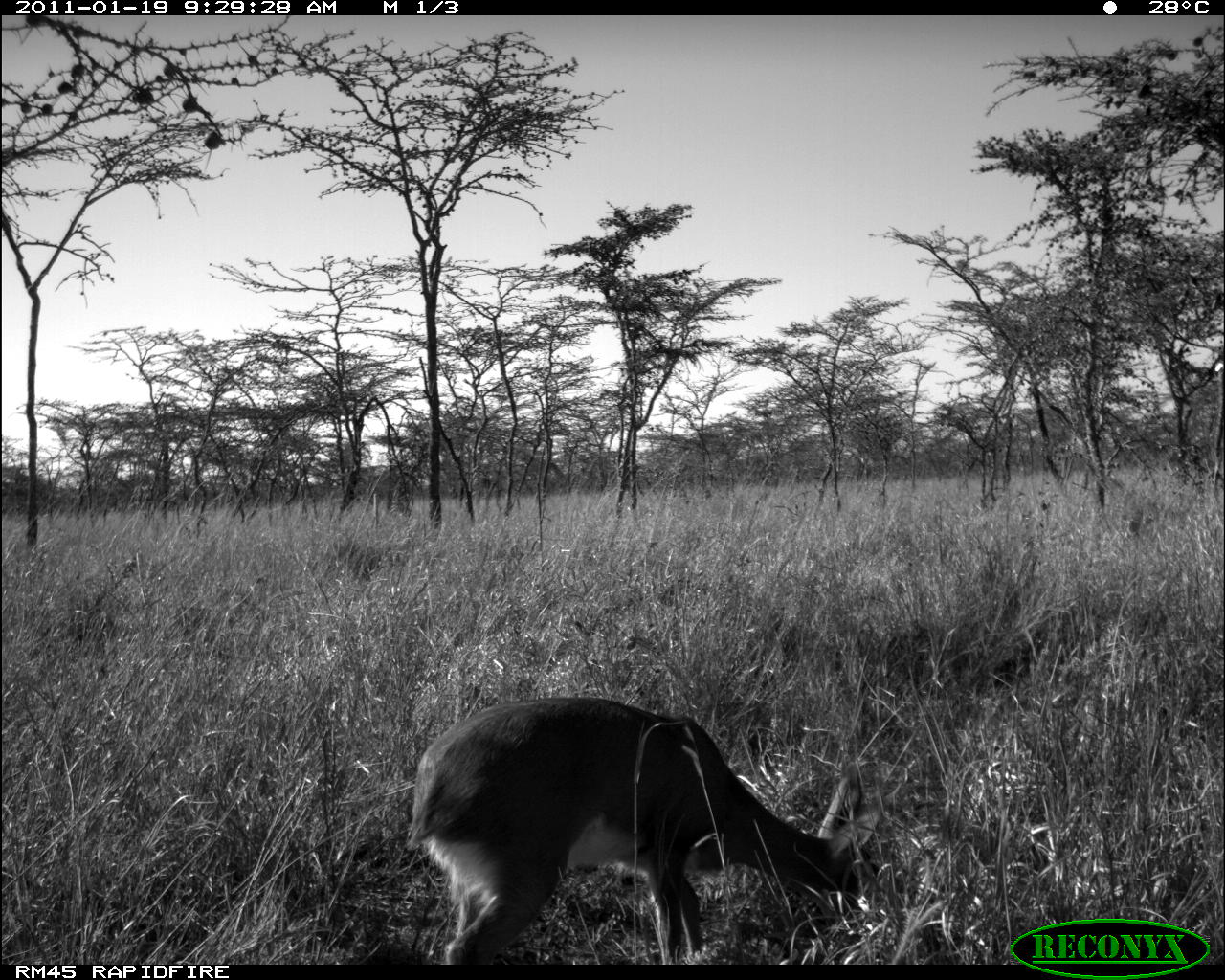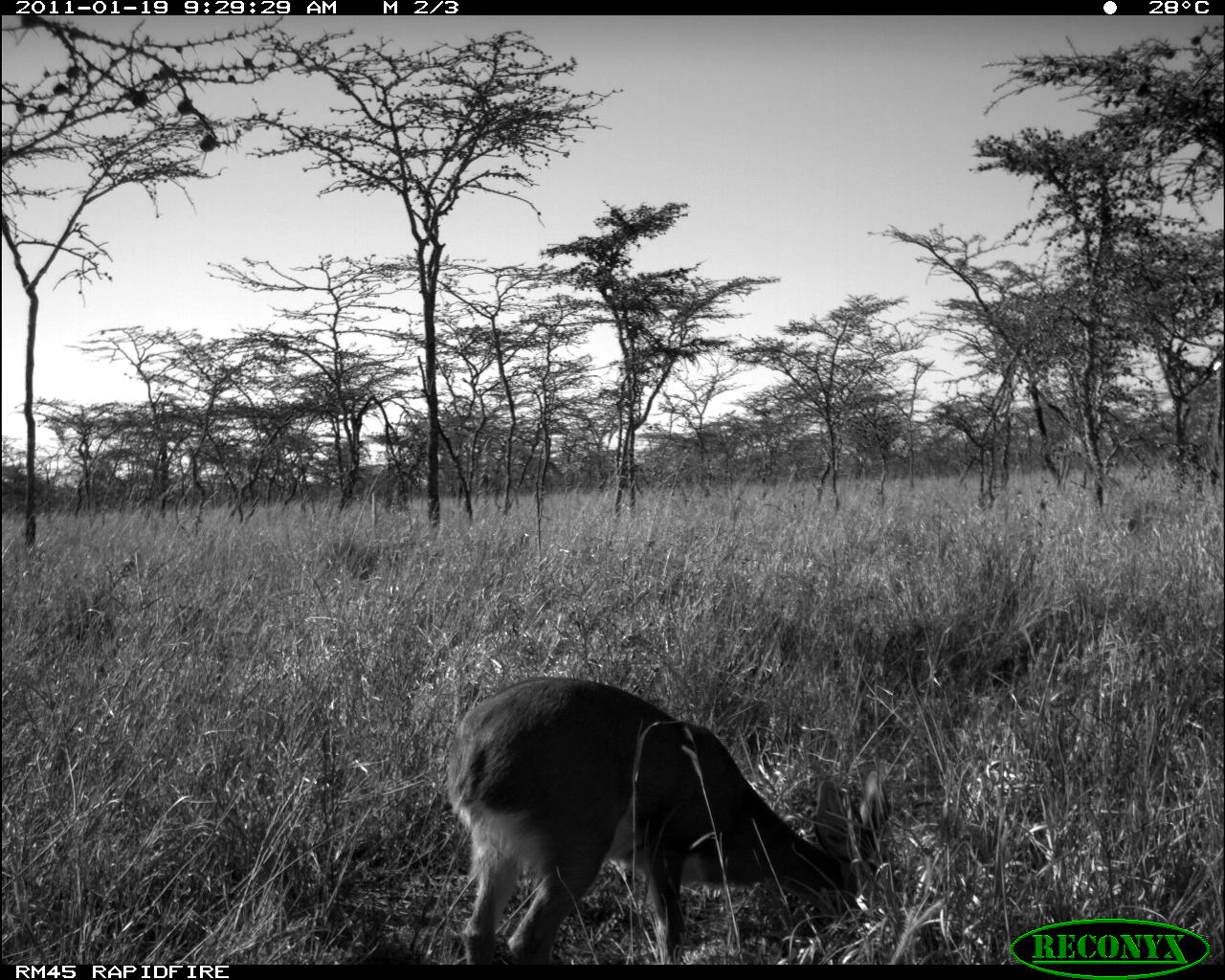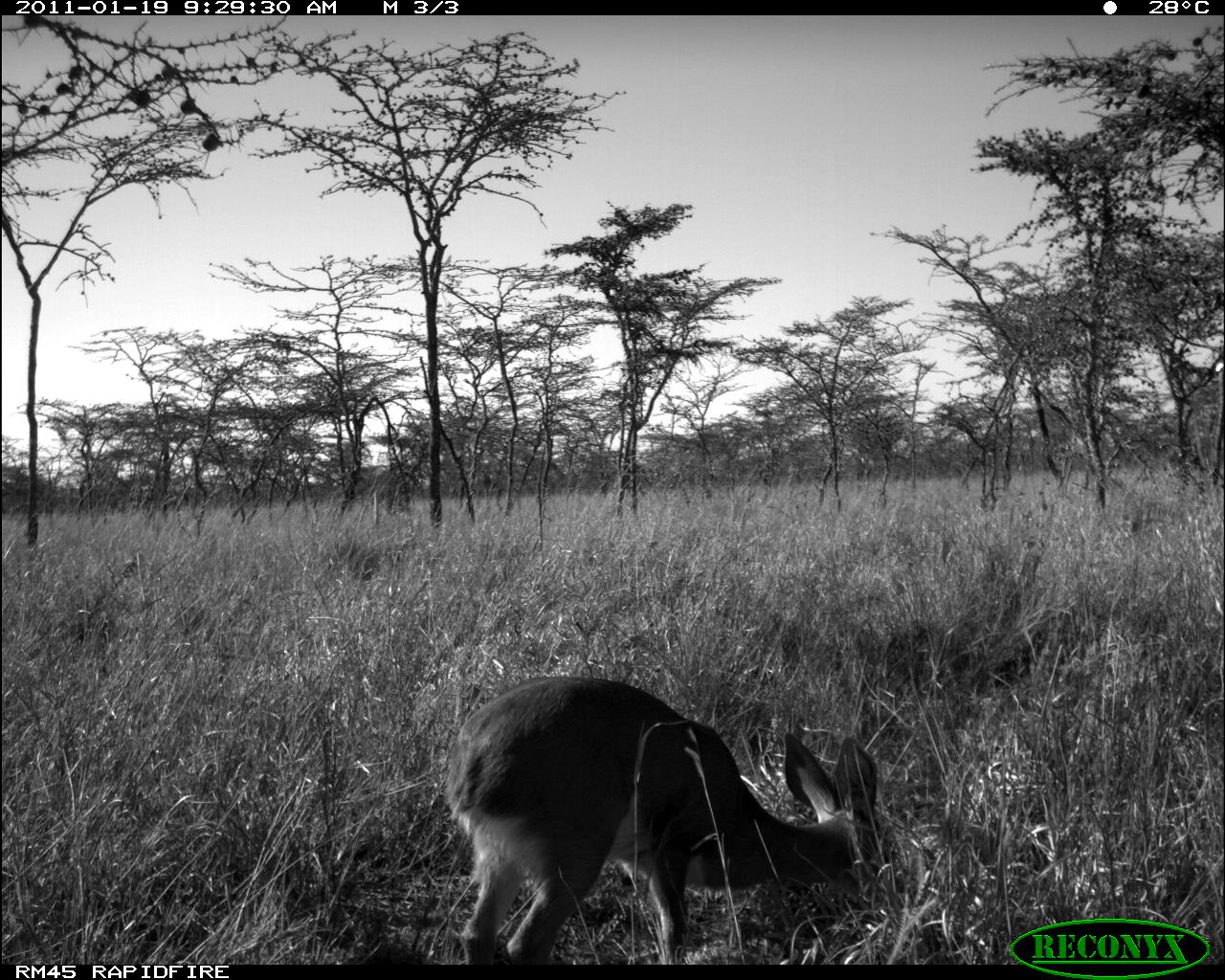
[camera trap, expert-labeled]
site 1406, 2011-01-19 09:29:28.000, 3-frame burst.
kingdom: Animalia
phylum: Chordata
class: Mammalia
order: Artiodactyla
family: Bovidae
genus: Raphicerus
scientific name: Raphicerus campestris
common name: steenbok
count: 1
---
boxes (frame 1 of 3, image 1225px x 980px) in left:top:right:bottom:
raphicerus campestris: 406:694:880:965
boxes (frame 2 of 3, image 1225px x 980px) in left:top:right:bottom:
raphicerus campestris: 441:671:889:962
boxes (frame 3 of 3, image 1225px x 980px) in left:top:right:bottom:
raphicerus campestris: 441:674:904:964